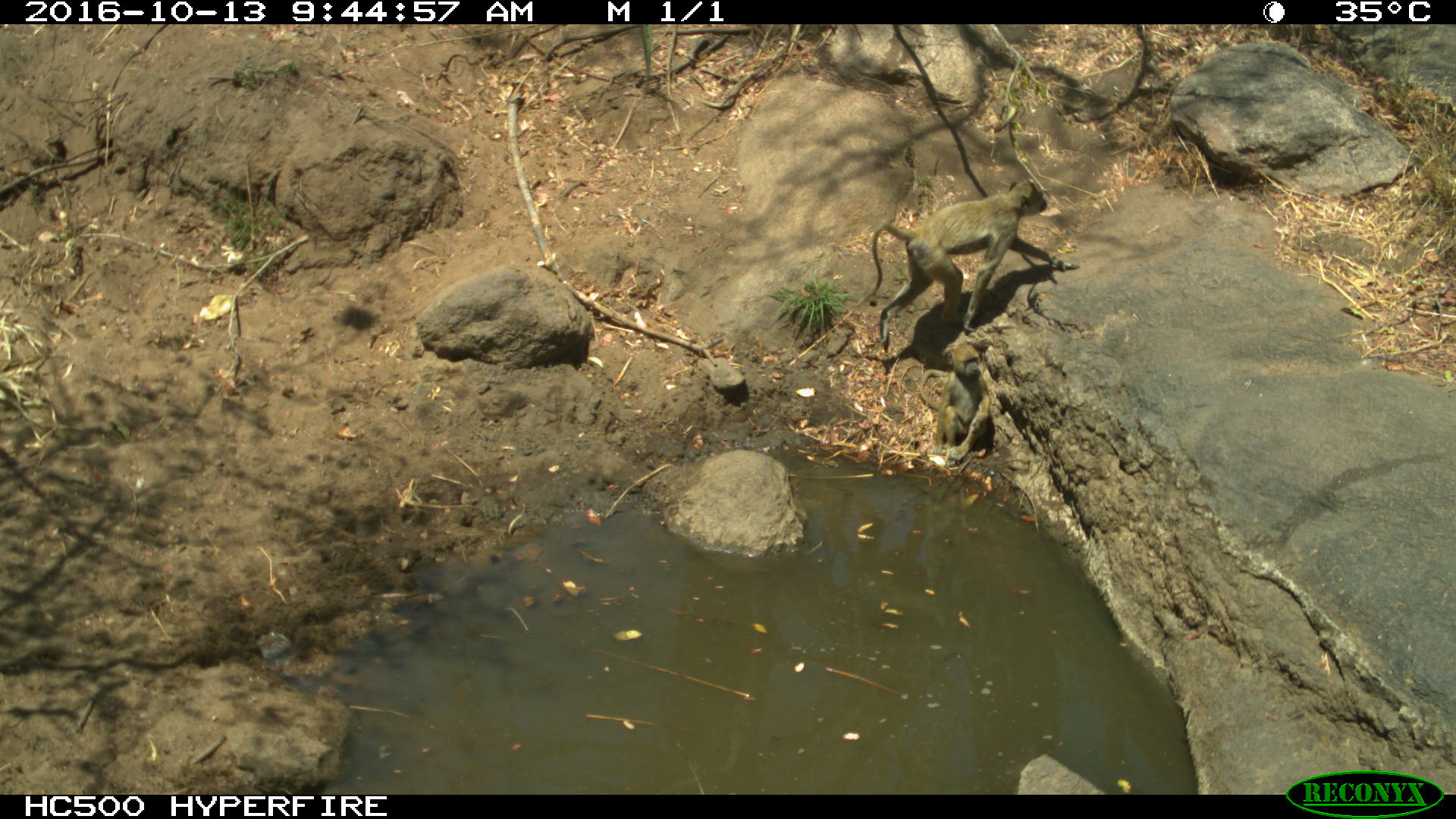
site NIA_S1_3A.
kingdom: Animalia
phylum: Chordata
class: Mammalia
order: Primates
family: Cercopithecidae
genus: Papio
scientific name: Papio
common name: baboon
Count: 1.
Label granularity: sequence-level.